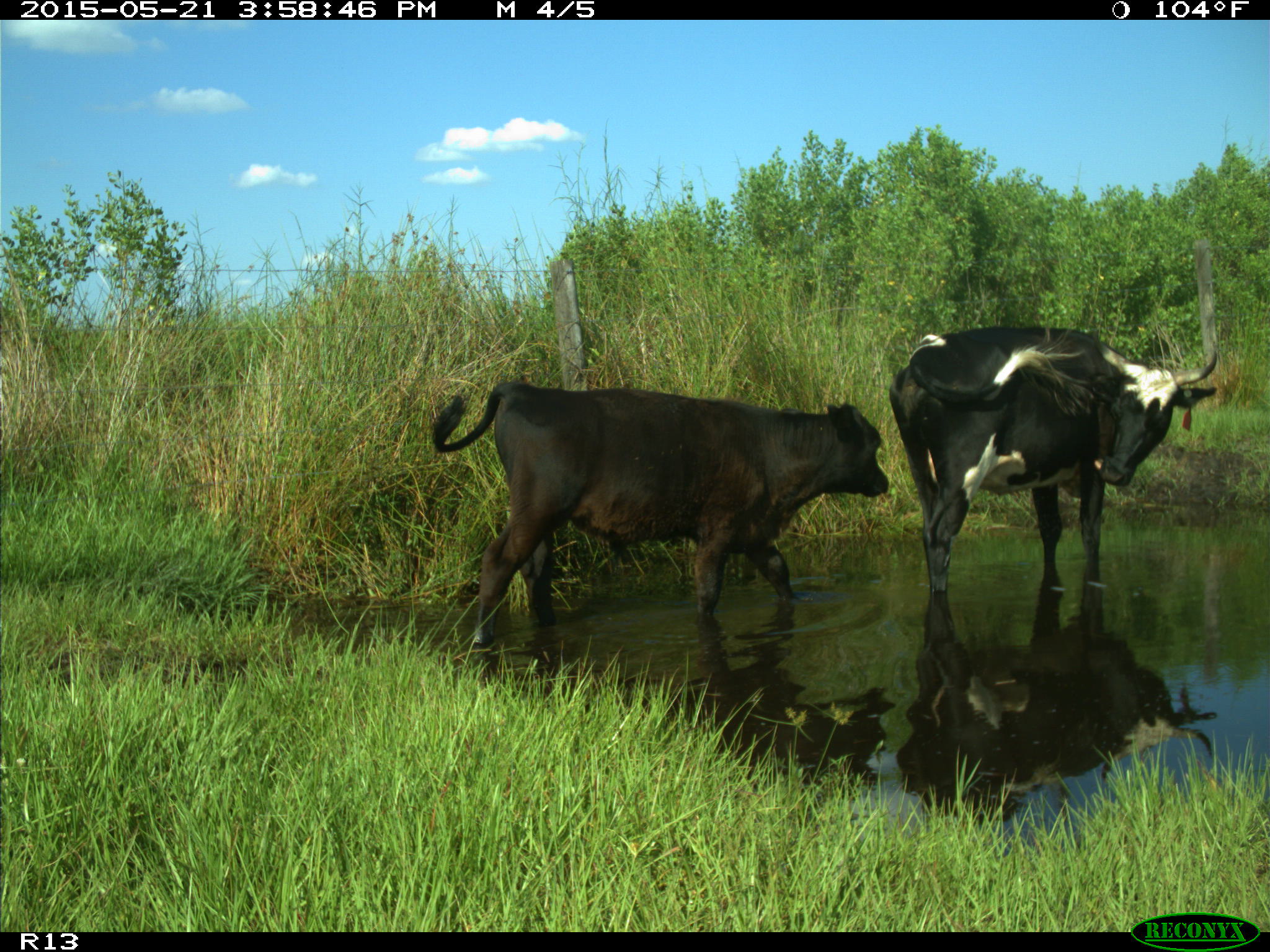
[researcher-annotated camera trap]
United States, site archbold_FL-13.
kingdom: Animalia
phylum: Chordata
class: Mammalia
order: Artiodactyla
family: Bovidae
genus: Bos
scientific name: Bos taurus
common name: domestic cow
Bos taurus (domestic cow).